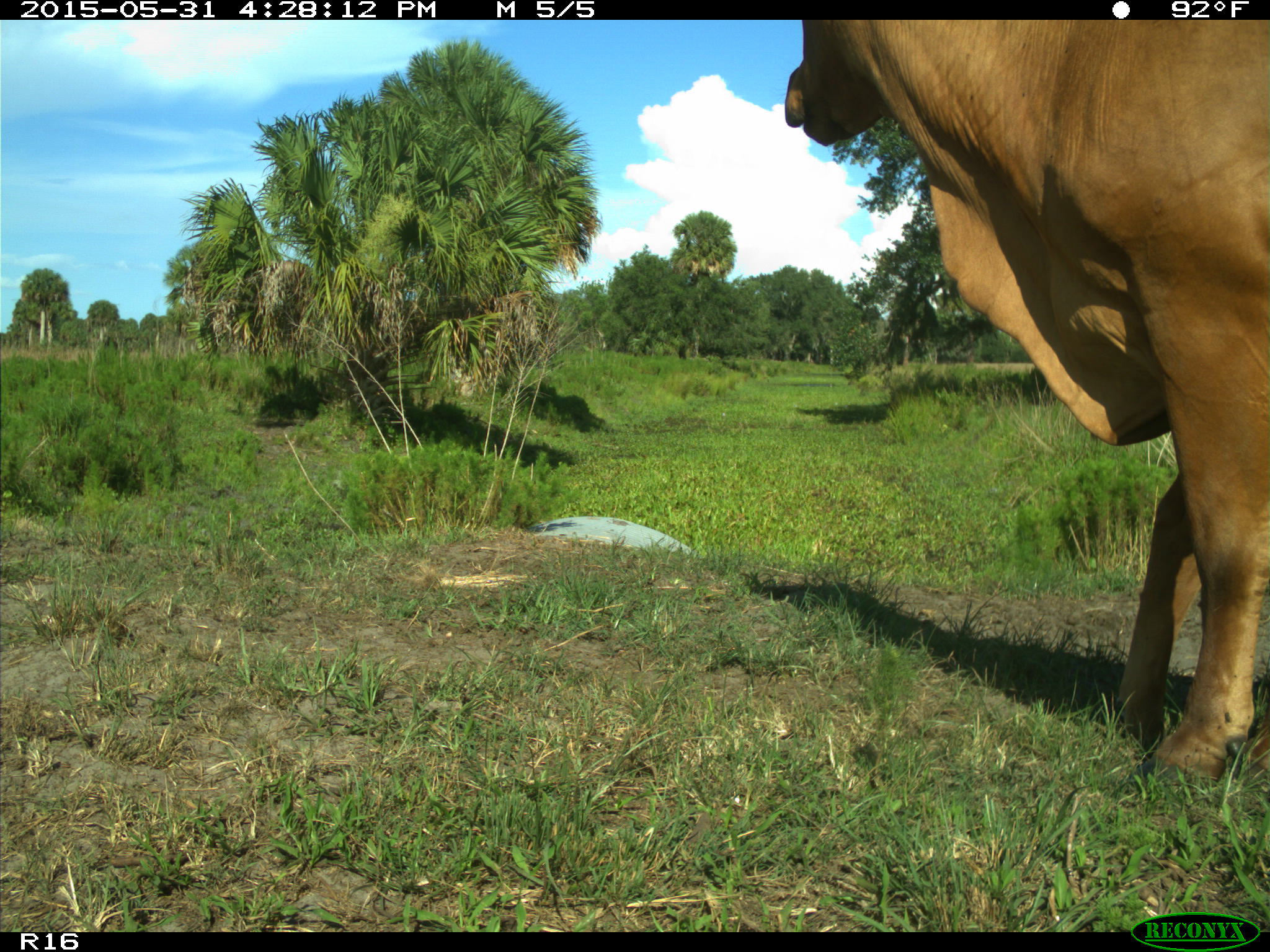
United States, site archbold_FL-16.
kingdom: Animalia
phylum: Chordata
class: Mammalia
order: Artiodactyla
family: Bovidae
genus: Bos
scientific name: Bos taurus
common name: domestic cow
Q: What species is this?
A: Bos taurus (domestic cow).